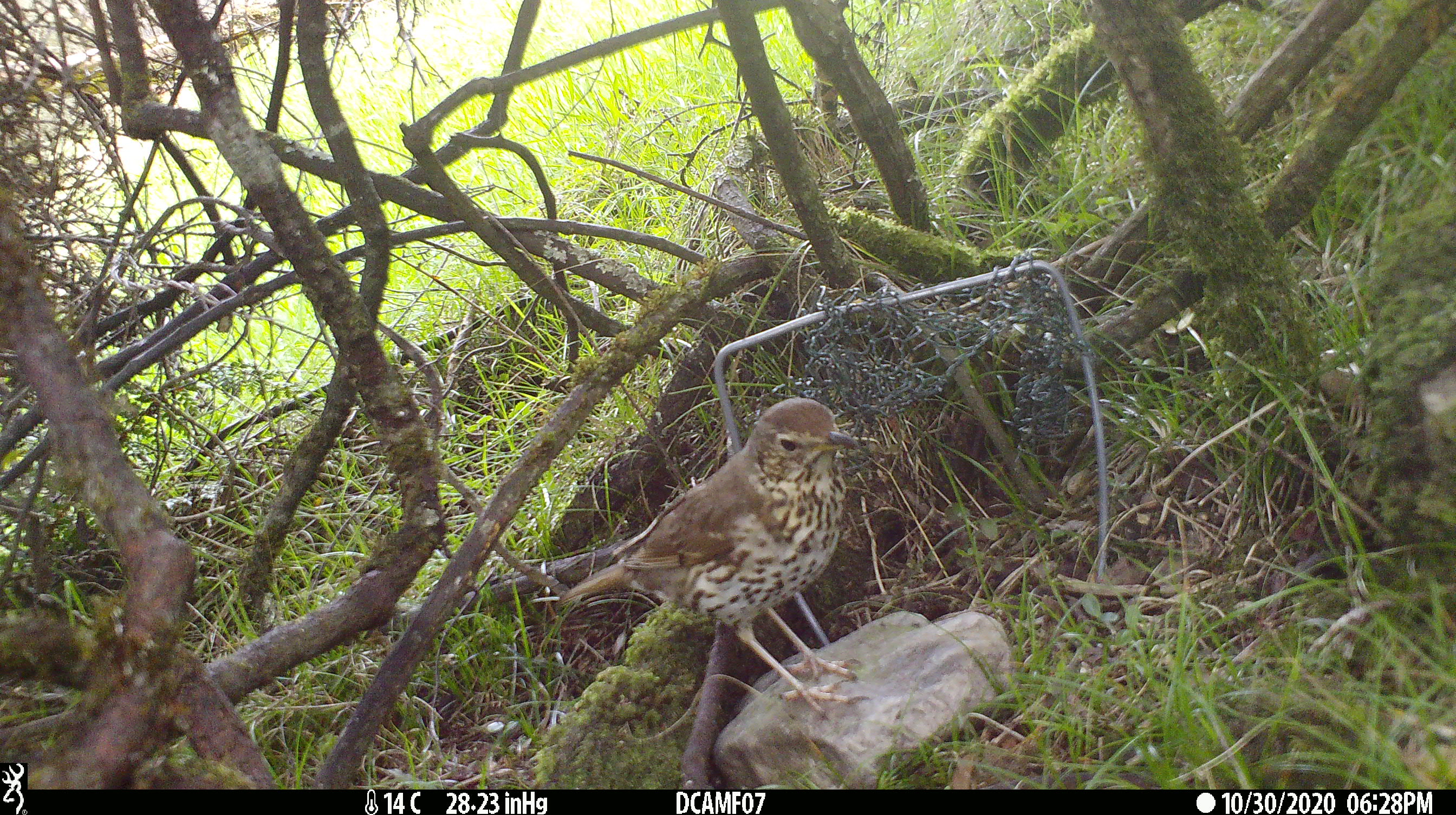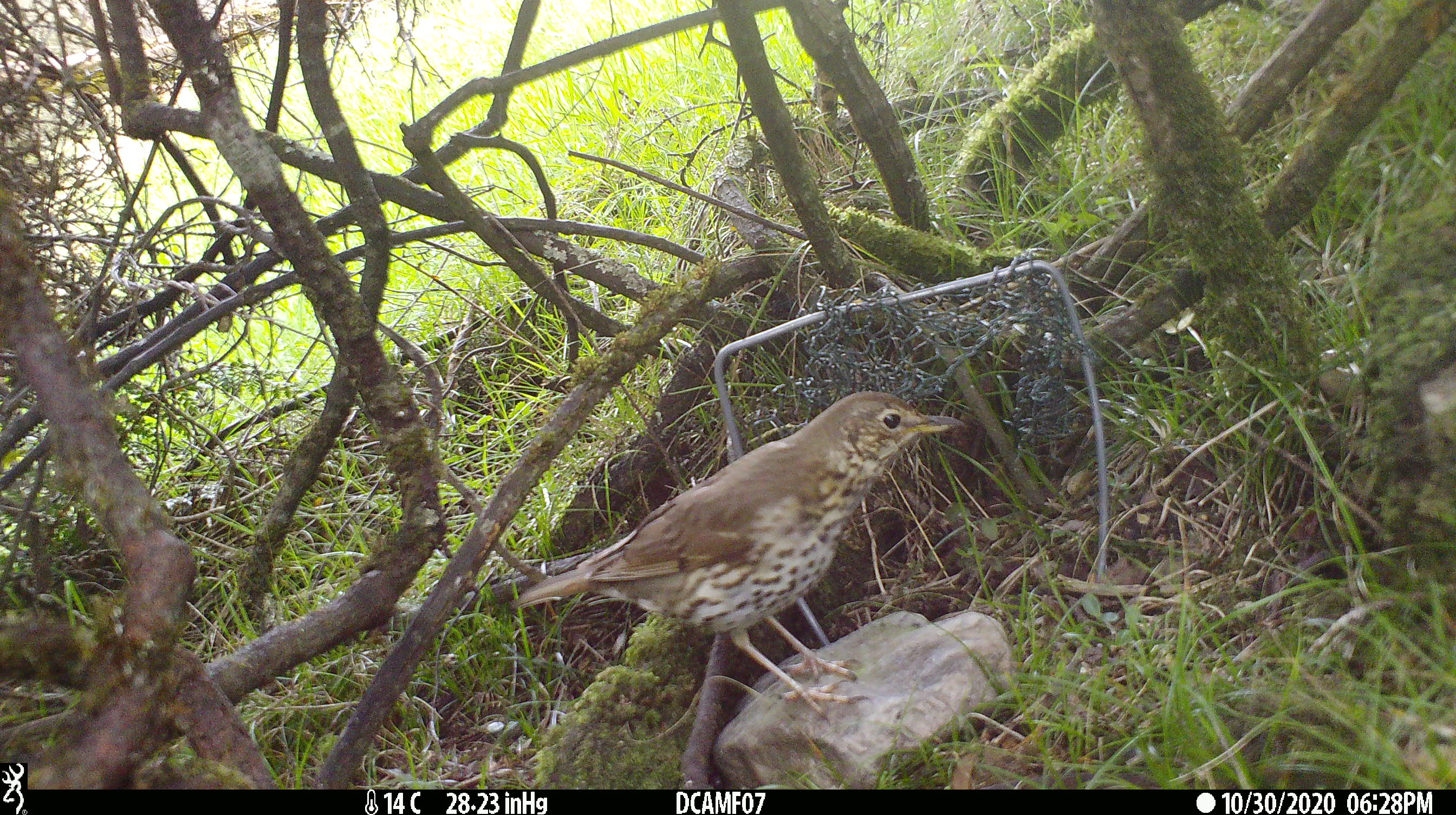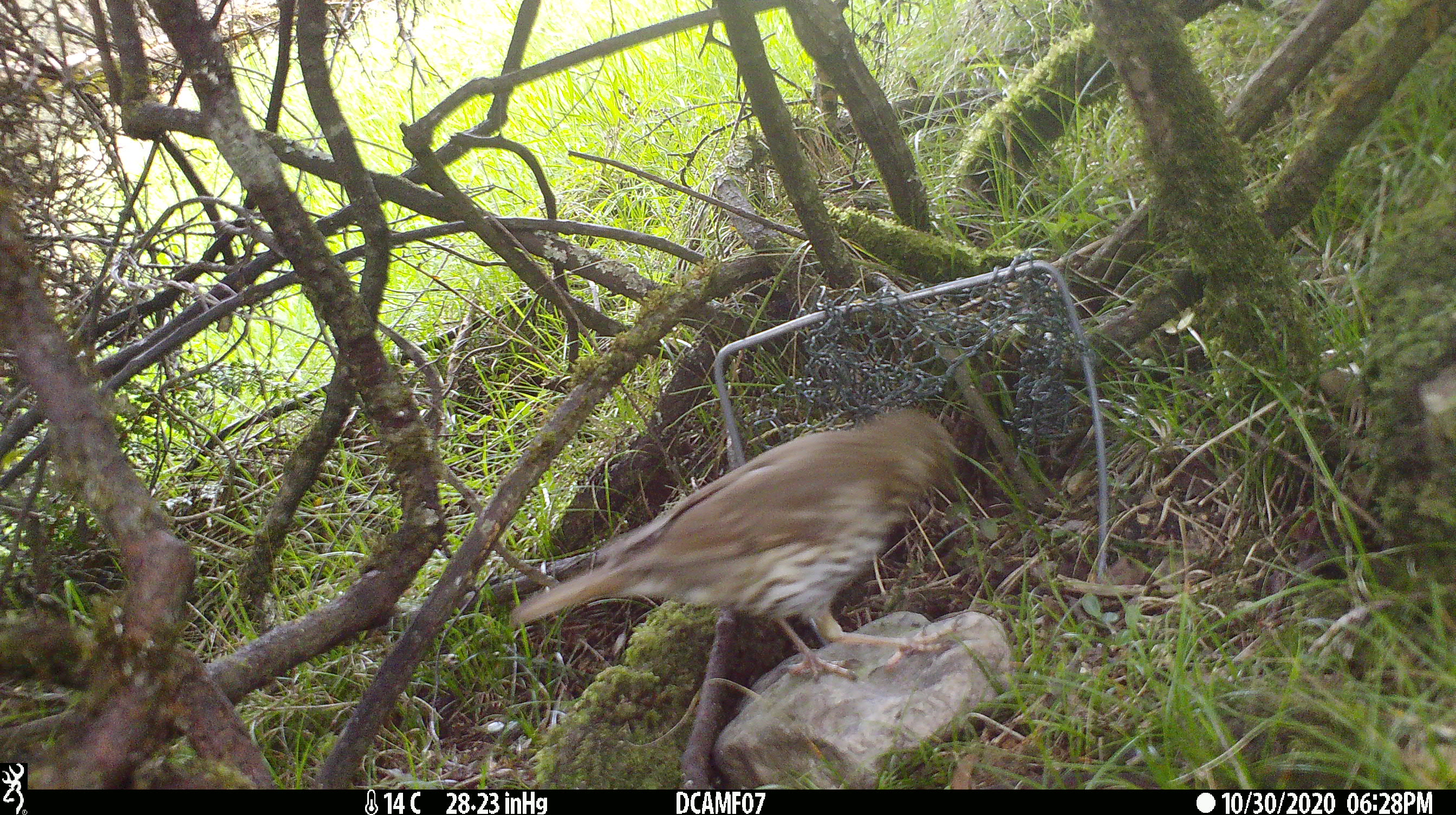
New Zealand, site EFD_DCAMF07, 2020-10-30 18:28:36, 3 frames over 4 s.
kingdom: Animalia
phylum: Chordata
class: Aves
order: Passeriformes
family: Turdidae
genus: Turdus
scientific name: Turdus philomelos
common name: song thrush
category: thrush